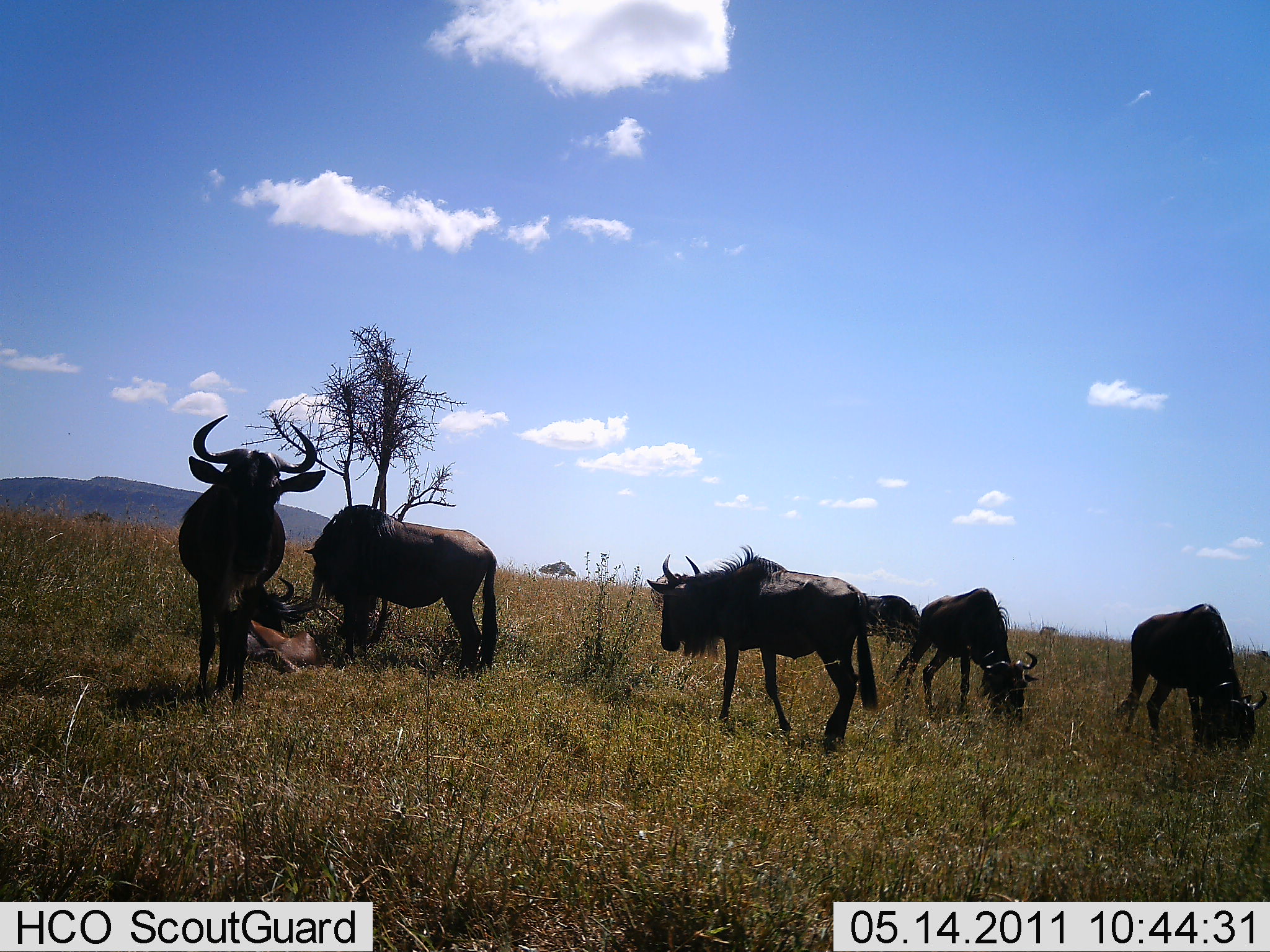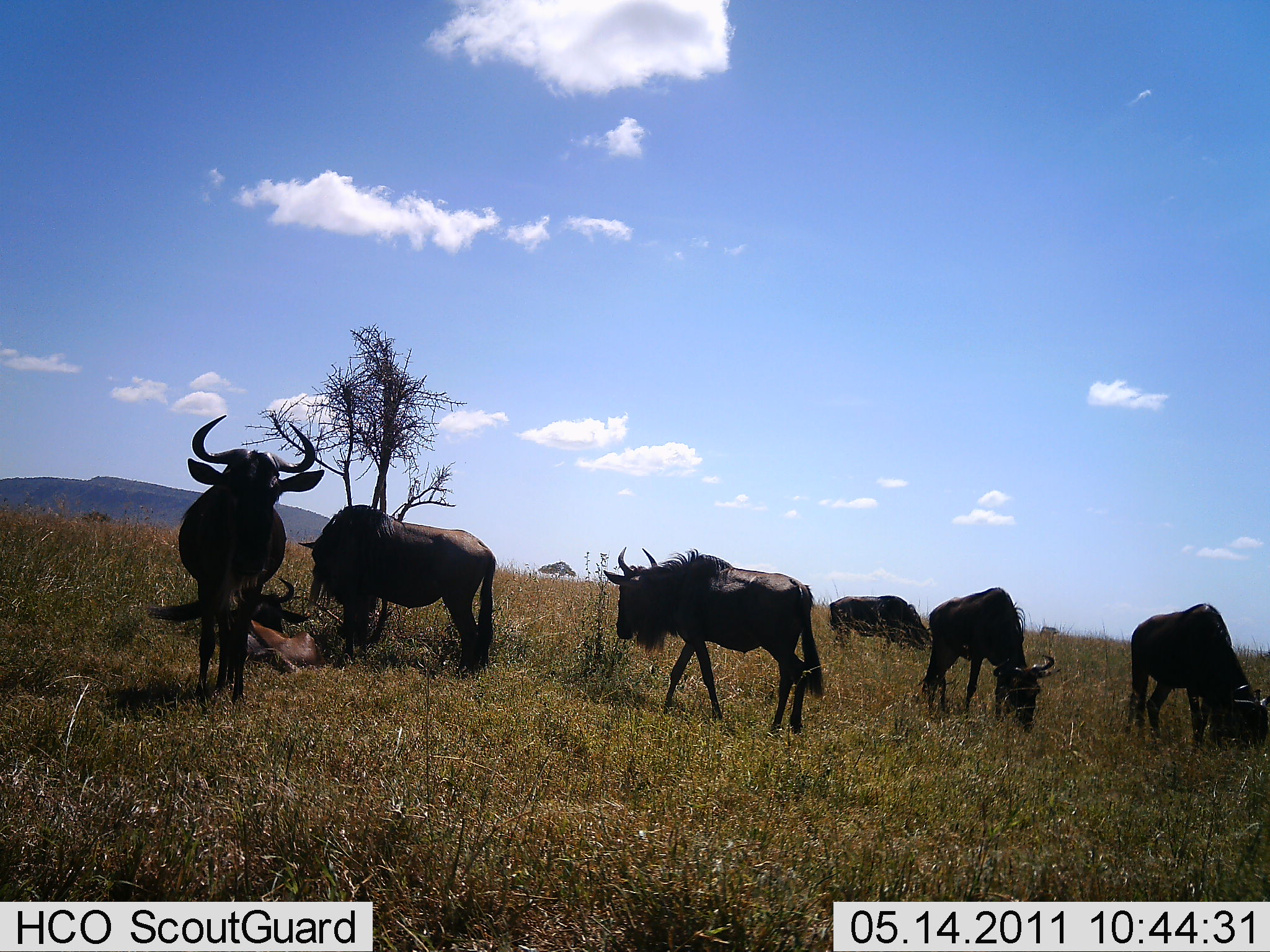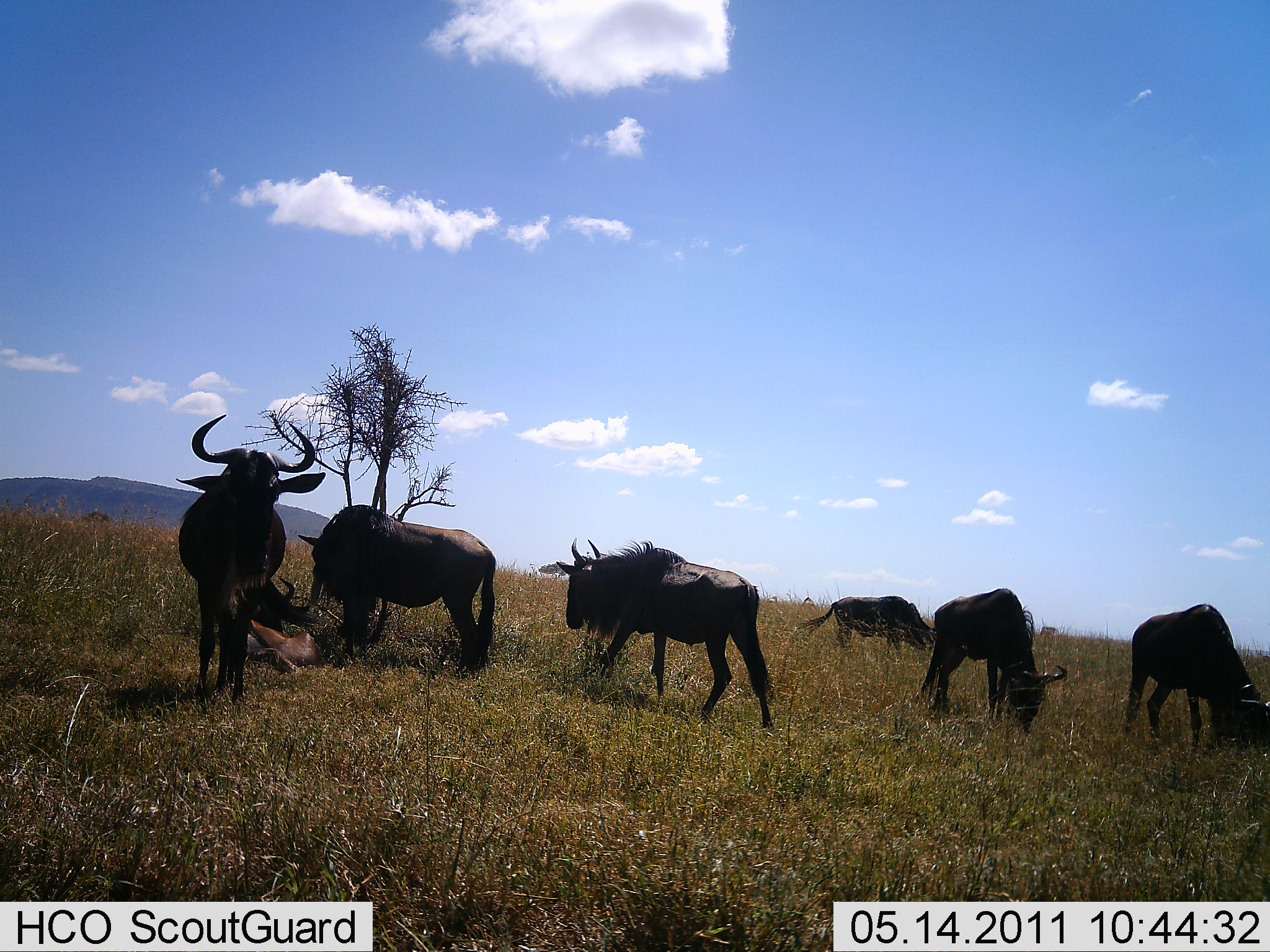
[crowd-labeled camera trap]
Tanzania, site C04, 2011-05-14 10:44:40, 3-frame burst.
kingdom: Animalia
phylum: Chordata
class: Mammalia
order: Artiodactyla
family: Bovidae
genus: Connochaetes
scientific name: Connochaetes taurinus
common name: blue wildebeest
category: wildebeest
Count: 6.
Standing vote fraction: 50%.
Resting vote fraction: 21%.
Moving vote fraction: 36%.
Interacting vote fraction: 7%.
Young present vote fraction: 14%.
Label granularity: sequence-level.